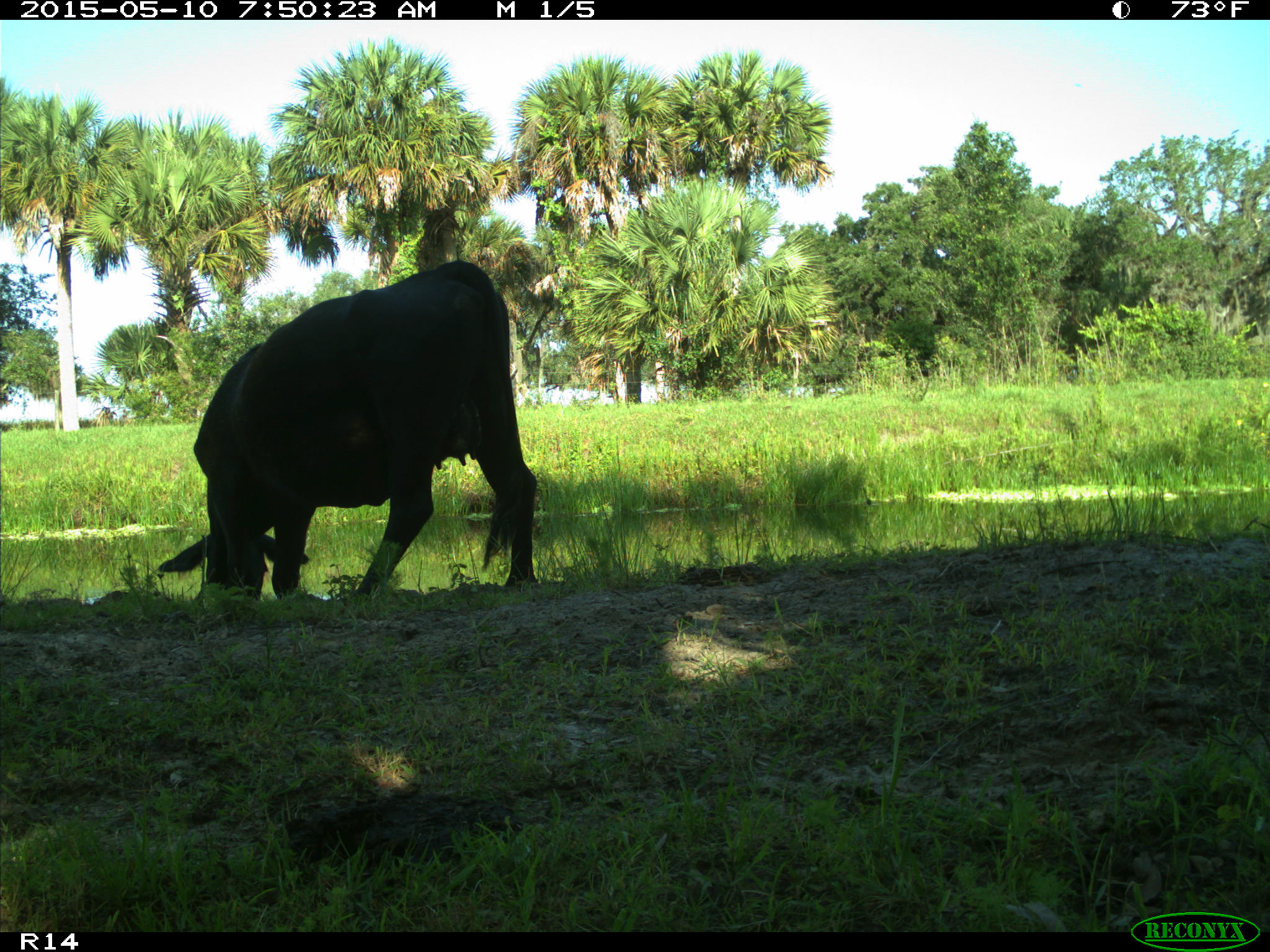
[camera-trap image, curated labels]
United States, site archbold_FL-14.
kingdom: Animalia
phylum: Chordata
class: Mammalia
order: Artiodactyla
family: Bovidae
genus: Bos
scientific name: Bos taurus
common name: domestic cow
Bos taurus (domestic cow).